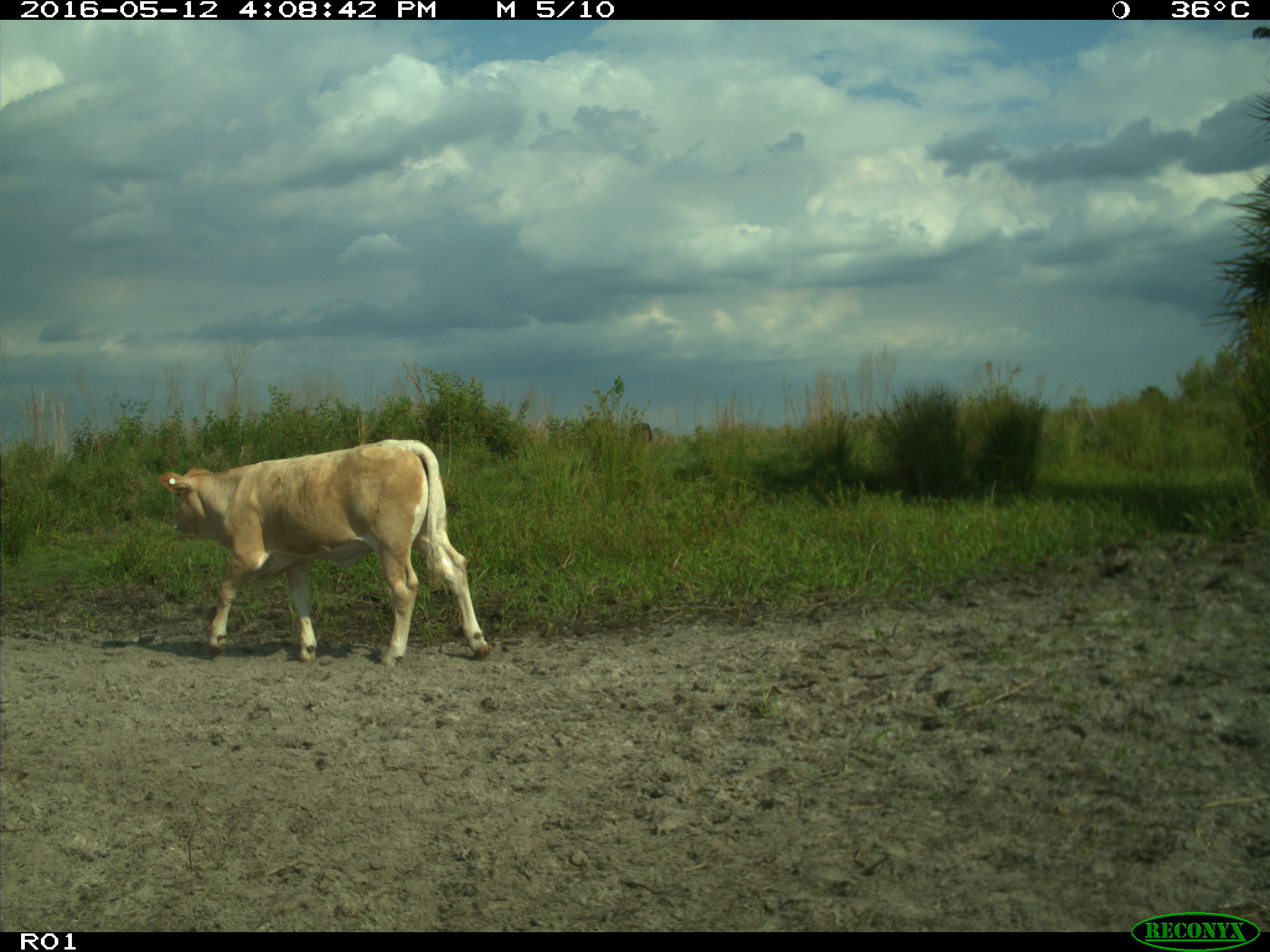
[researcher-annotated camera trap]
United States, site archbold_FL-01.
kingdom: Animalia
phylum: Chordata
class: Mammalia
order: Artiodactyla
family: Bovidae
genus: Bos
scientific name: Bos taurus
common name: domestic cow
Bos taurus (domestic cow).